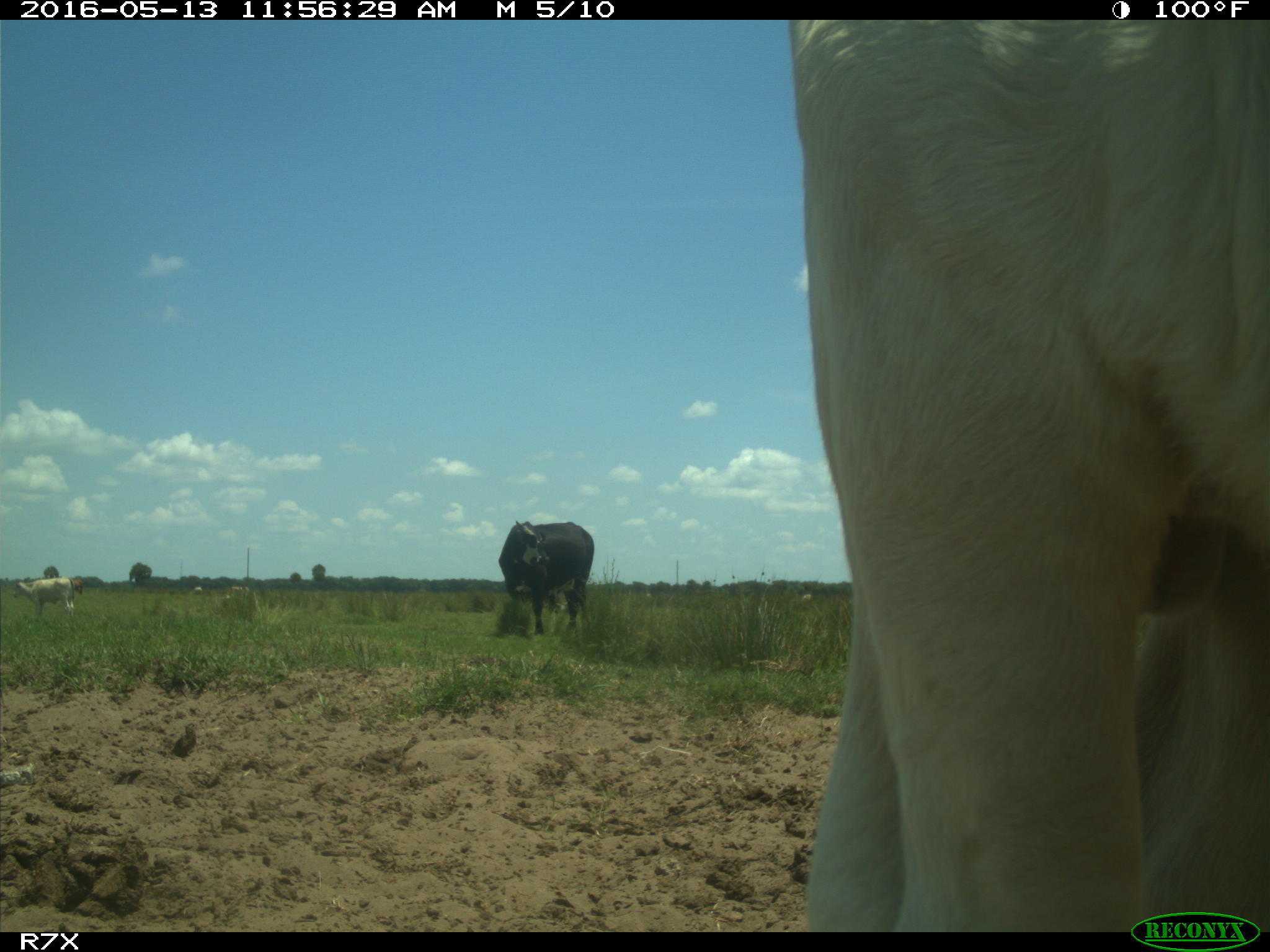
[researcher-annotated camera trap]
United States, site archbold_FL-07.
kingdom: Animalia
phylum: Chordata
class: Mammalia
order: Artiodactyla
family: Bovidae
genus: Bos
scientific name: Bos taurus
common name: domestic cow